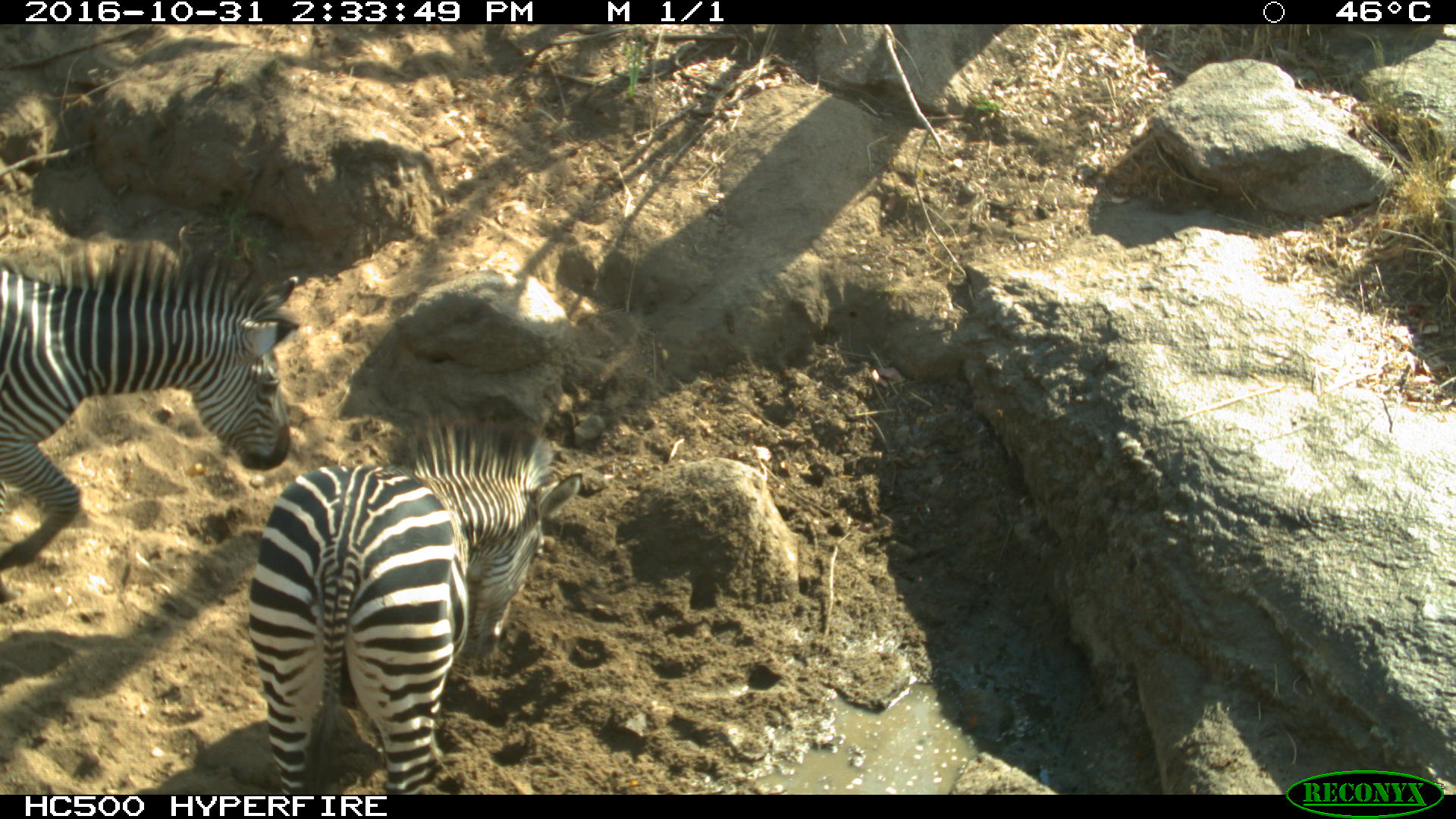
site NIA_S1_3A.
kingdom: Animalia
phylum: Chordata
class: Mammalia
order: Perissodactyla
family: Equidae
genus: Equus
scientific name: Equus quagga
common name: plains zebra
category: zebraplains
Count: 2.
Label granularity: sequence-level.